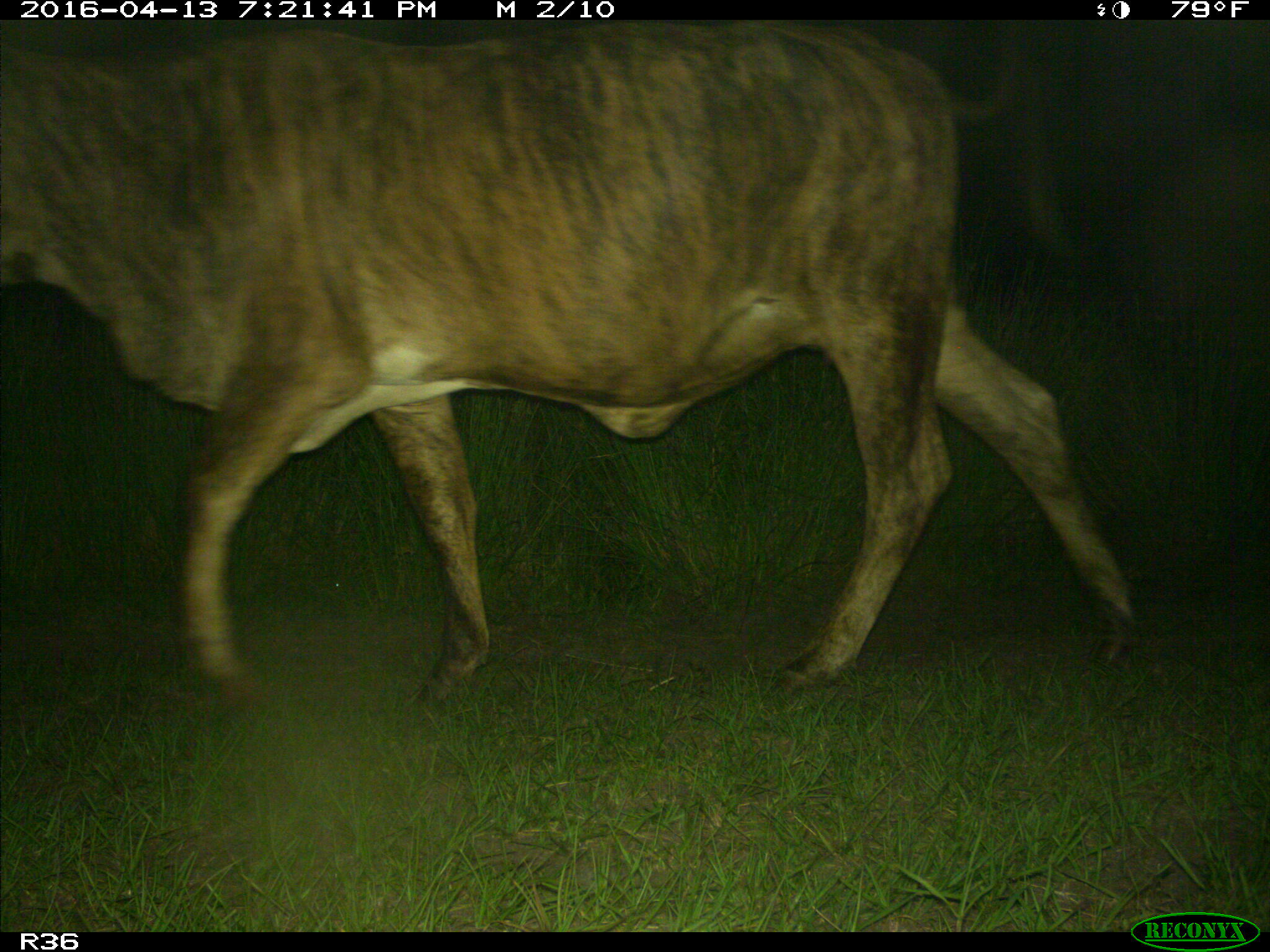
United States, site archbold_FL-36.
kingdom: Animalia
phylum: Chordata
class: Mammalia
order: Artiodactyla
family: Bovidae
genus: Bos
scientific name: Bos taurus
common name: domestic cow